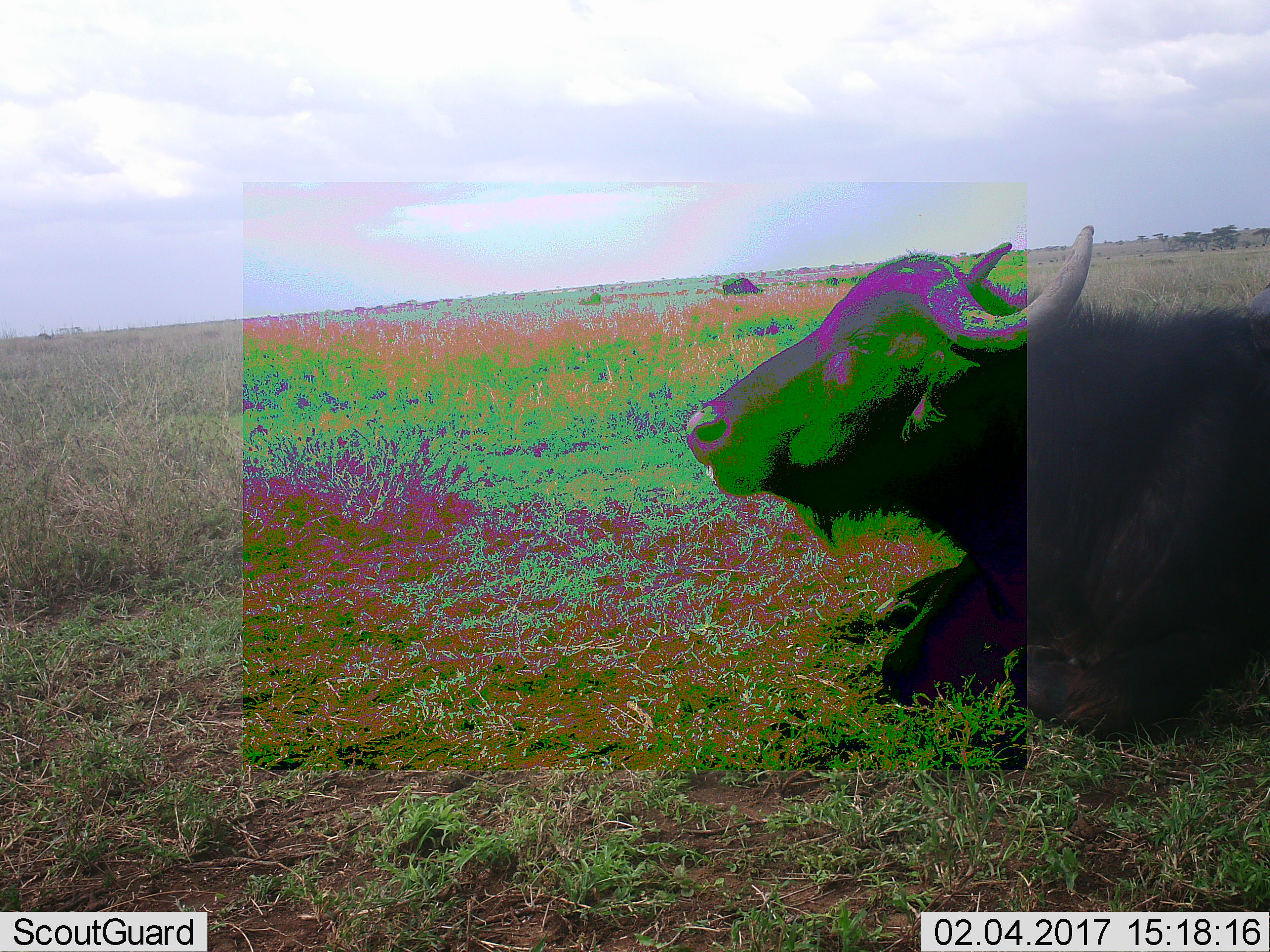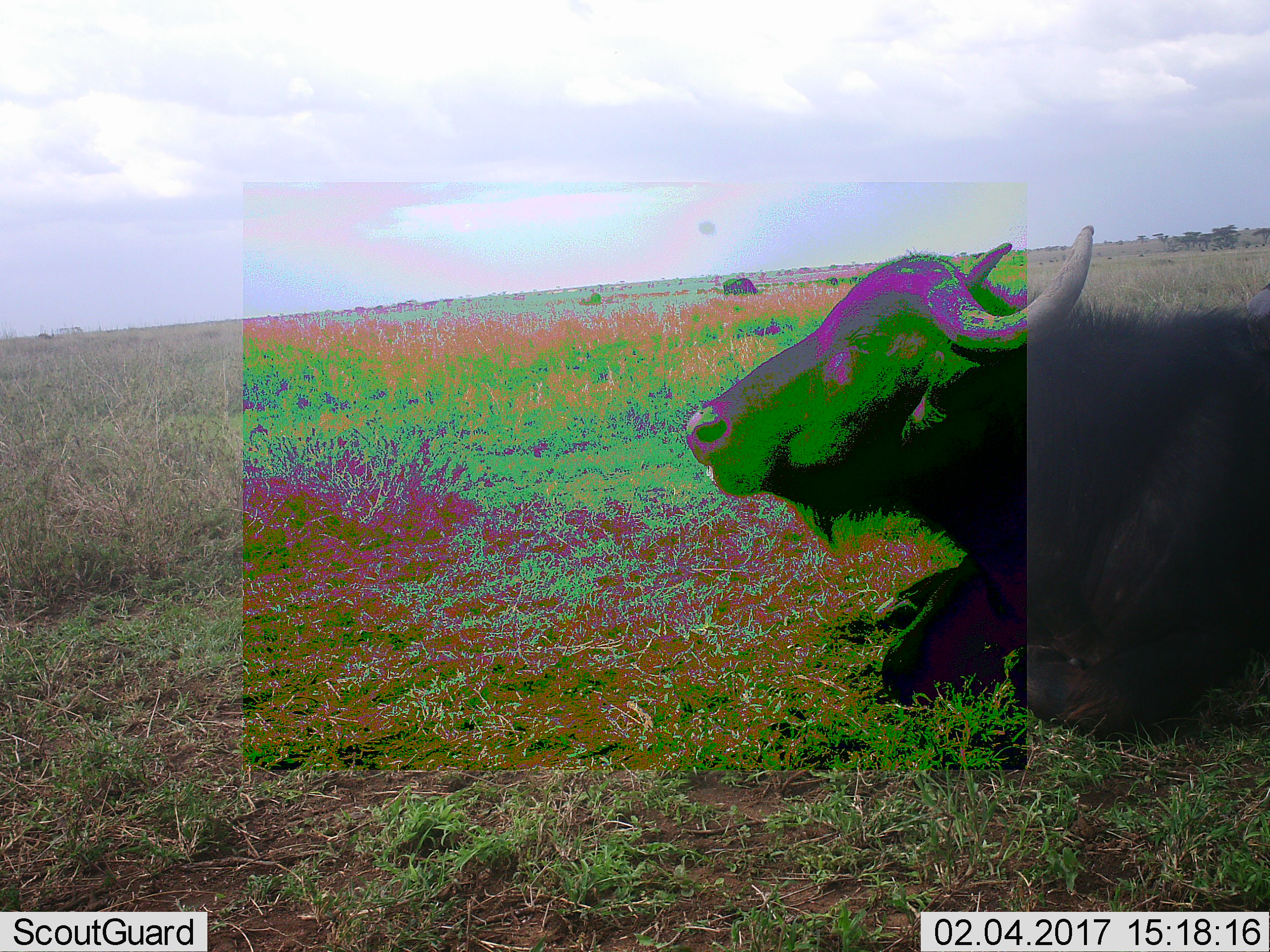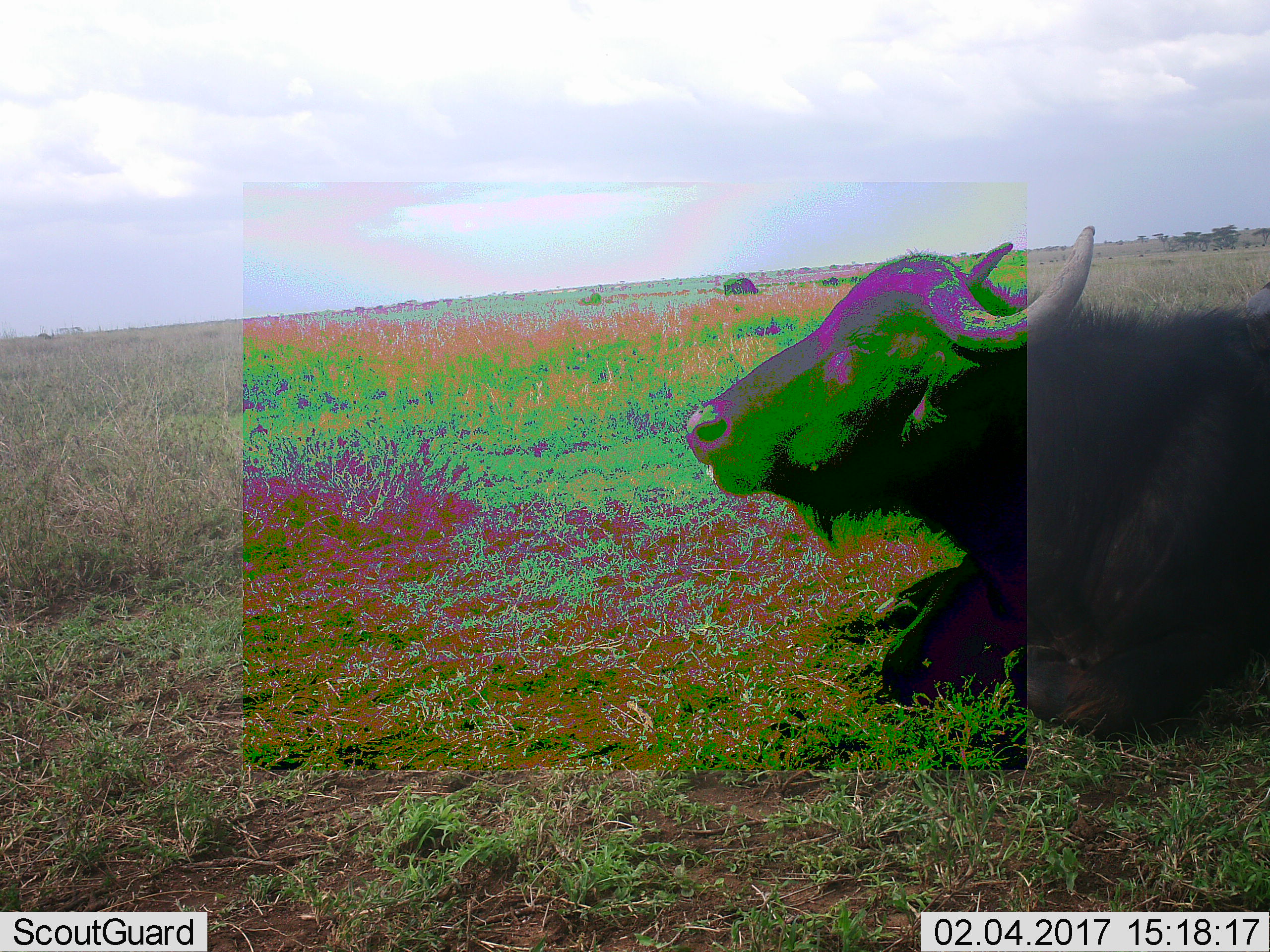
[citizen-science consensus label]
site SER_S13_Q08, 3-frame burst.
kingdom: Animalia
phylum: Chordata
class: Mammalia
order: Artiodactyla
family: Bovidae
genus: Syncerus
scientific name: Syncerus caffer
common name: african buffalo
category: buffalo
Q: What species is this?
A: Buffalo (african buffalo) (Syncerus caffer).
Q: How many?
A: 2.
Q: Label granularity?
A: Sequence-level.